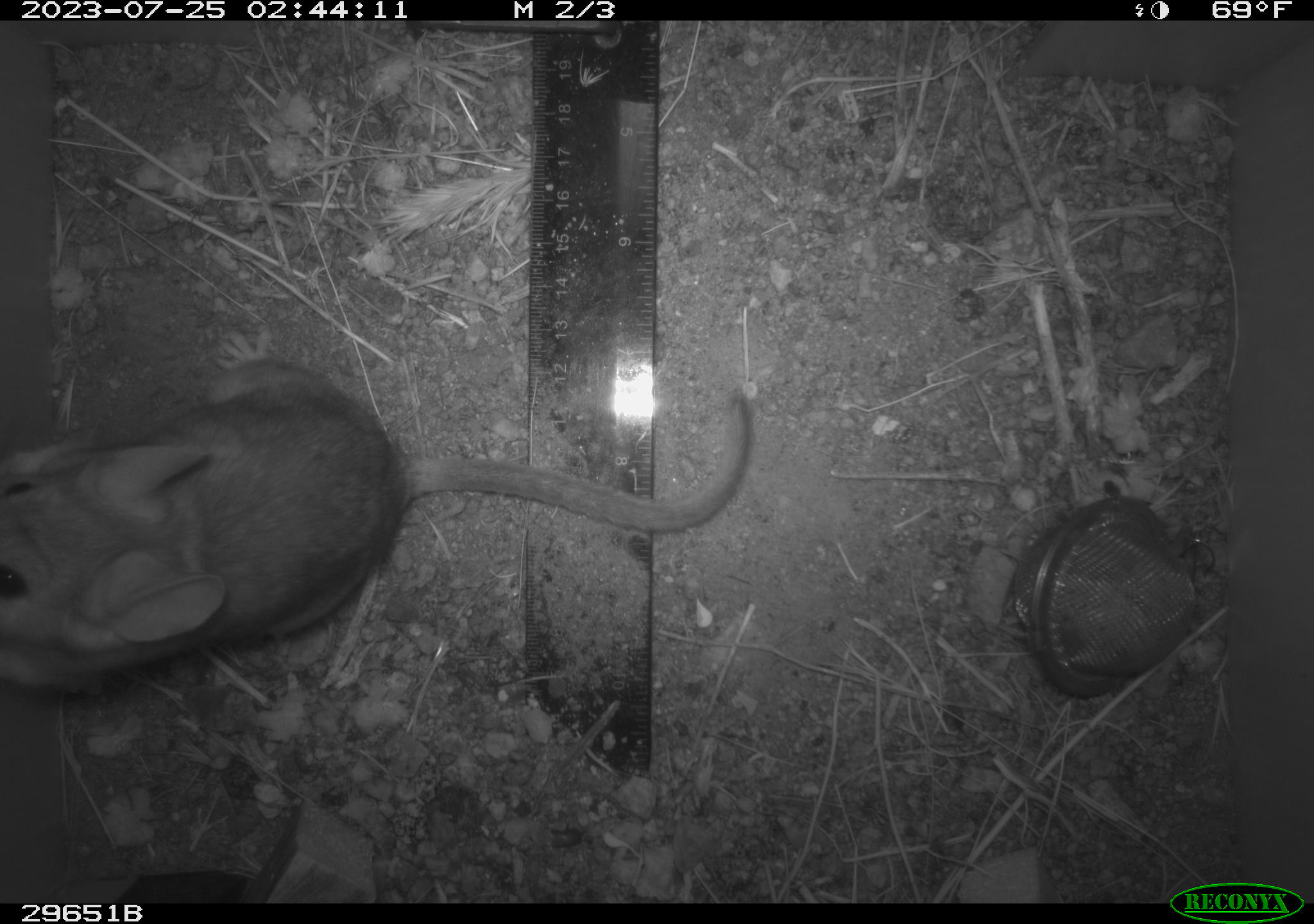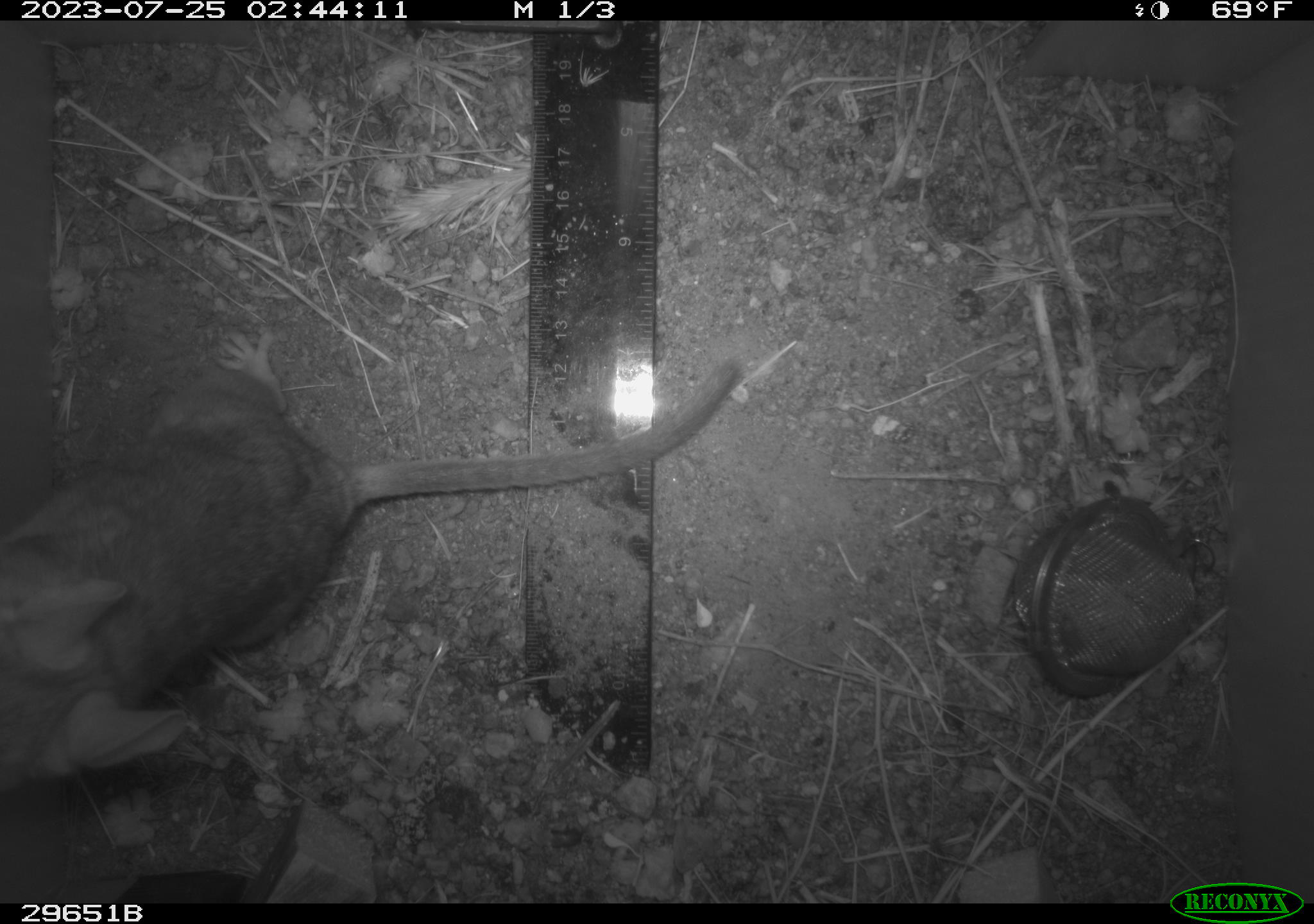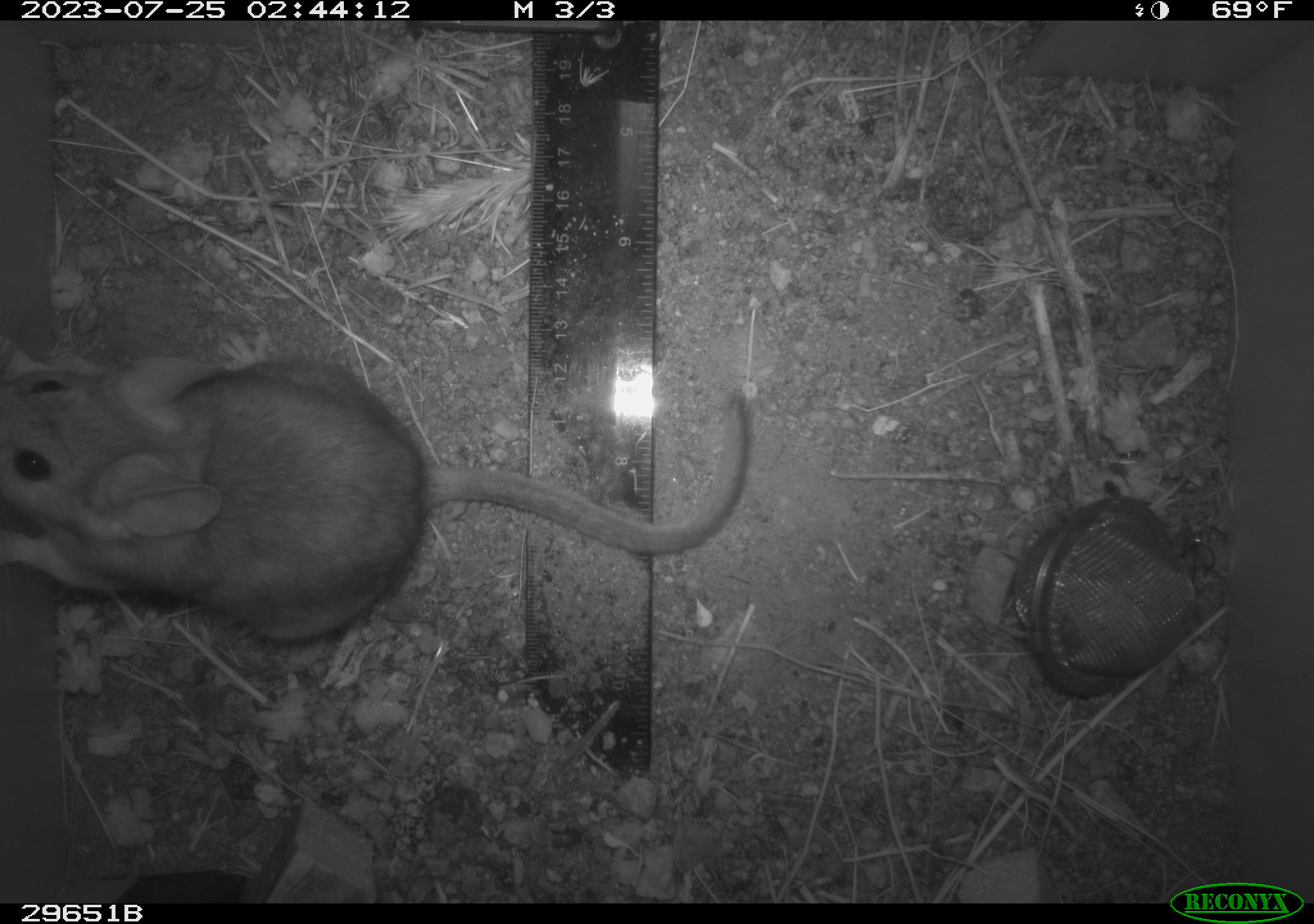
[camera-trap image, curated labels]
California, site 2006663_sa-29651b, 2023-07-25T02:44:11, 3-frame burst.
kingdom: Animalia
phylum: Chordata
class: Mammalia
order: Rodentia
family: Cricetidae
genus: Neotoma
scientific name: Neotoma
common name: pack rat or woodrat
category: neotoma species